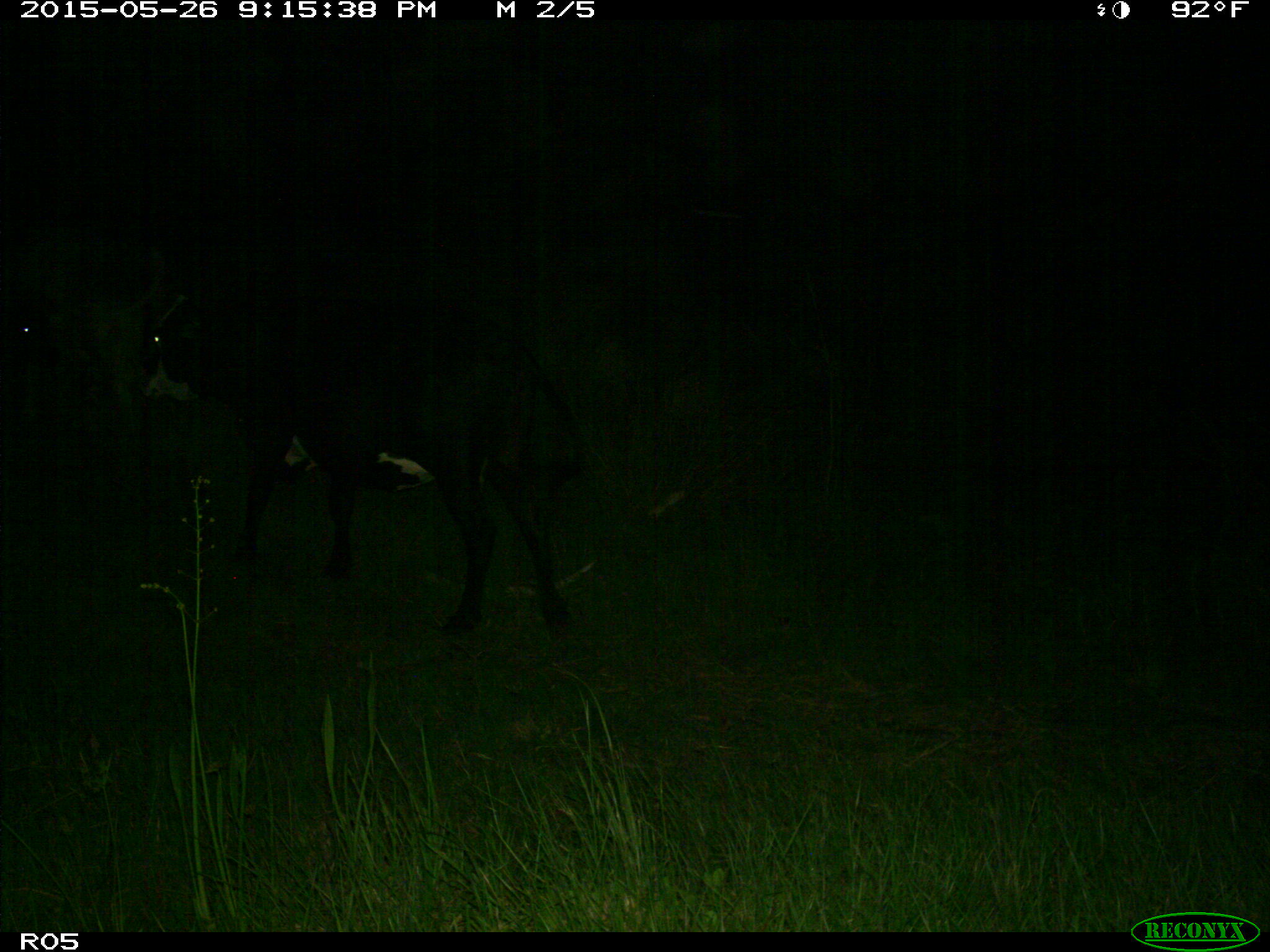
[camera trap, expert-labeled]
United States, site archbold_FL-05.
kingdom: Animalia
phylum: Chordata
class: Mammalia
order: Artiodactyla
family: Bovidae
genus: Bos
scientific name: Bos taurus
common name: domestic cow